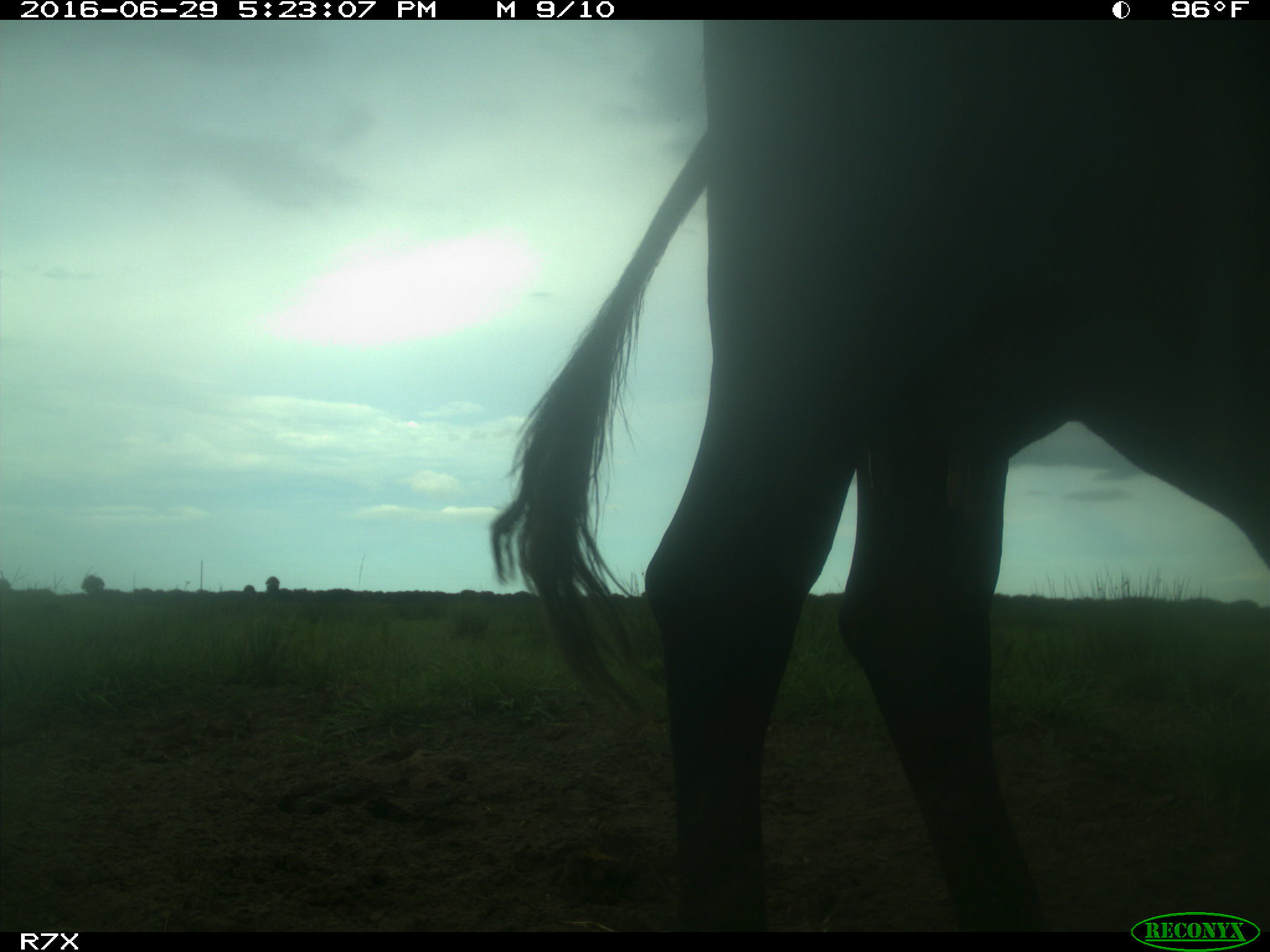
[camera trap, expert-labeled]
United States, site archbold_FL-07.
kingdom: Animalia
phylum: Chordata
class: Mammalia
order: Artiodactyla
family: Bovidae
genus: Bos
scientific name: Bos taurus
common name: domestic cow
Bos taurus (domestic cow).